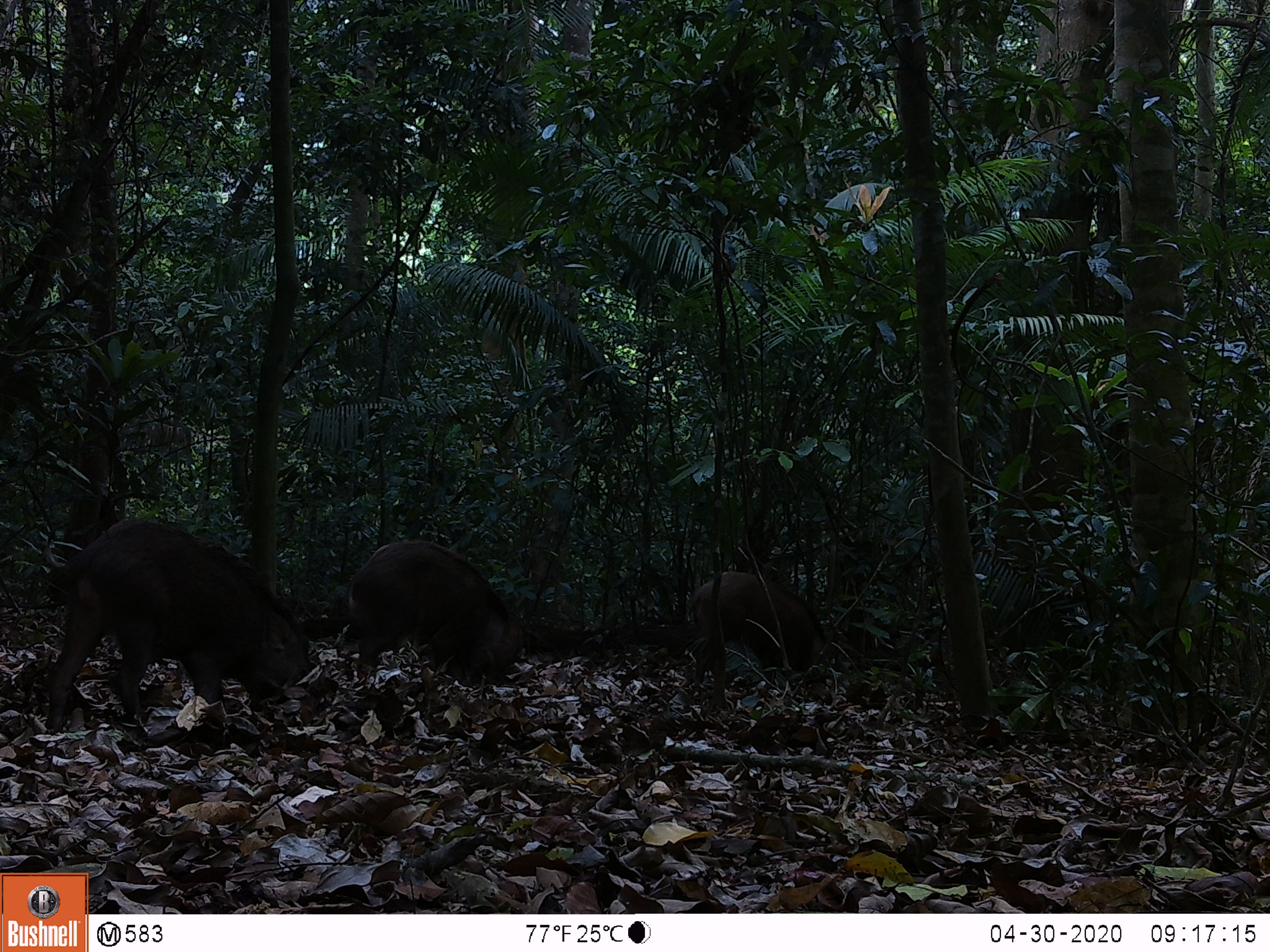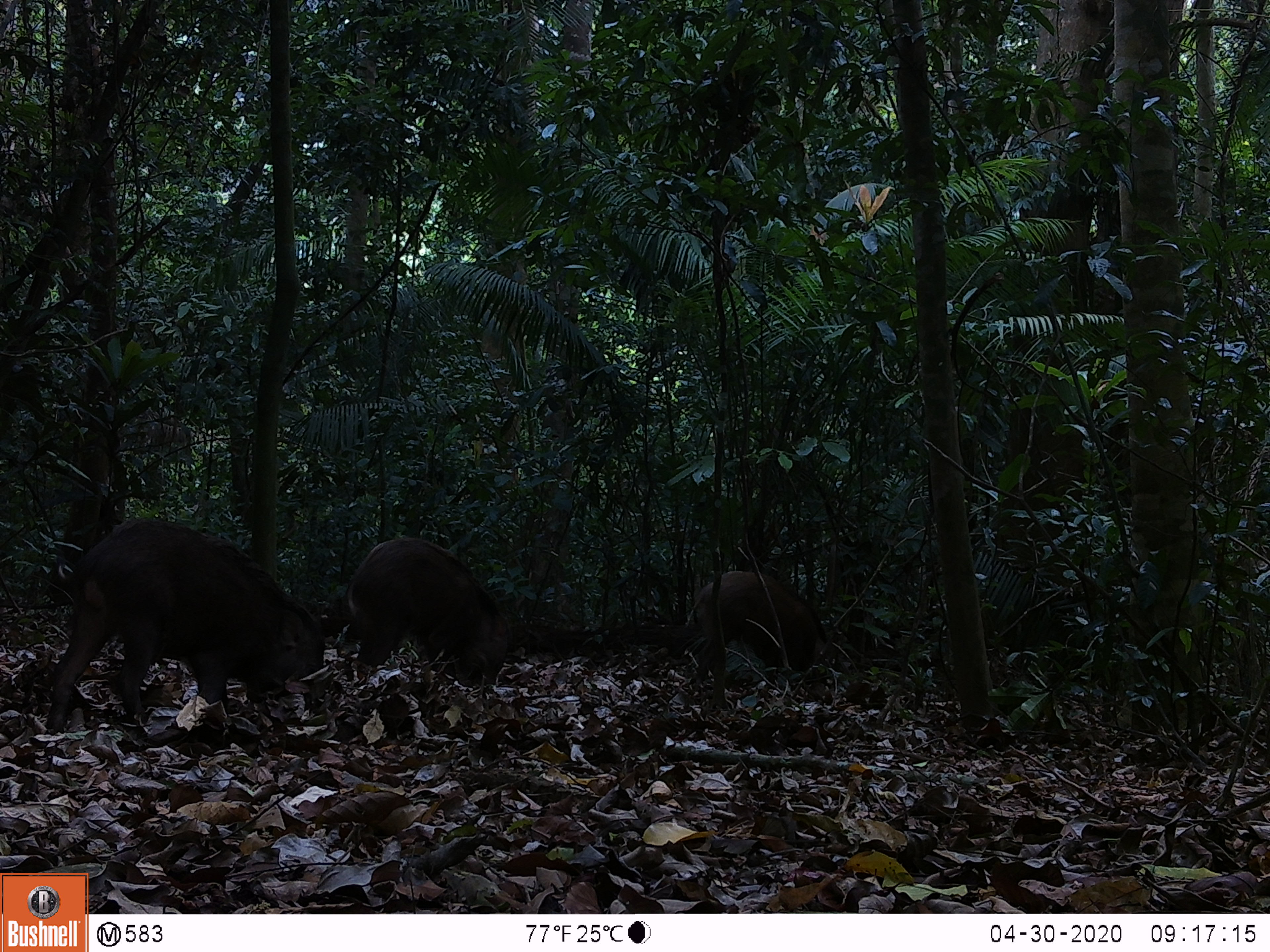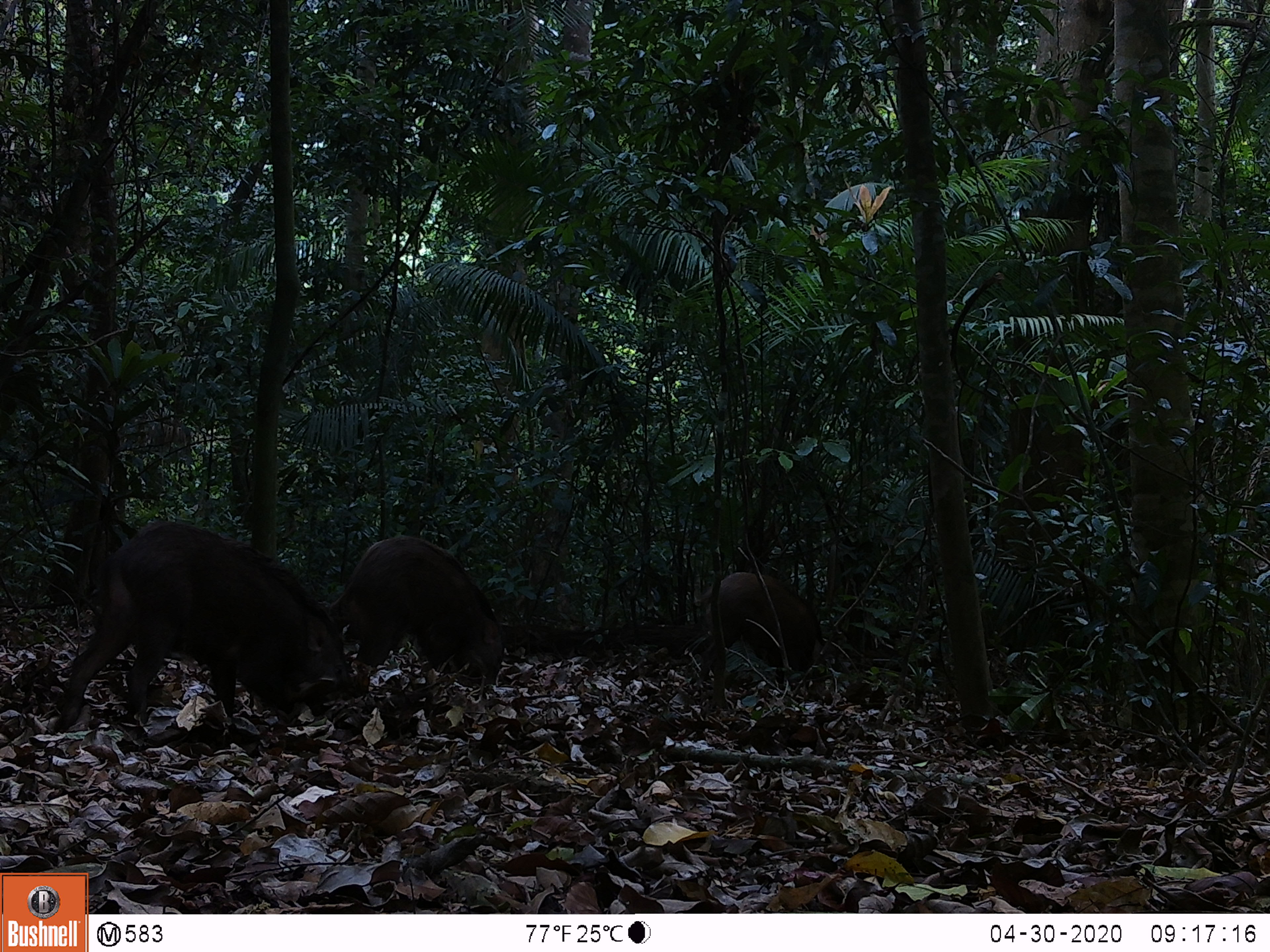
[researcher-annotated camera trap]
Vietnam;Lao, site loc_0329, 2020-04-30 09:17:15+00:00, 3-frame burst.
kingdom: Animalia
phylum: Chordata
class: Mammalia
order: Artiodactyla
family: Suidae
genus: Sus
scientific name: Sus scrofa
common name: eurasian wild pig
Eurasian wild pig (Sus scrofa). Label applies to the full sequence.